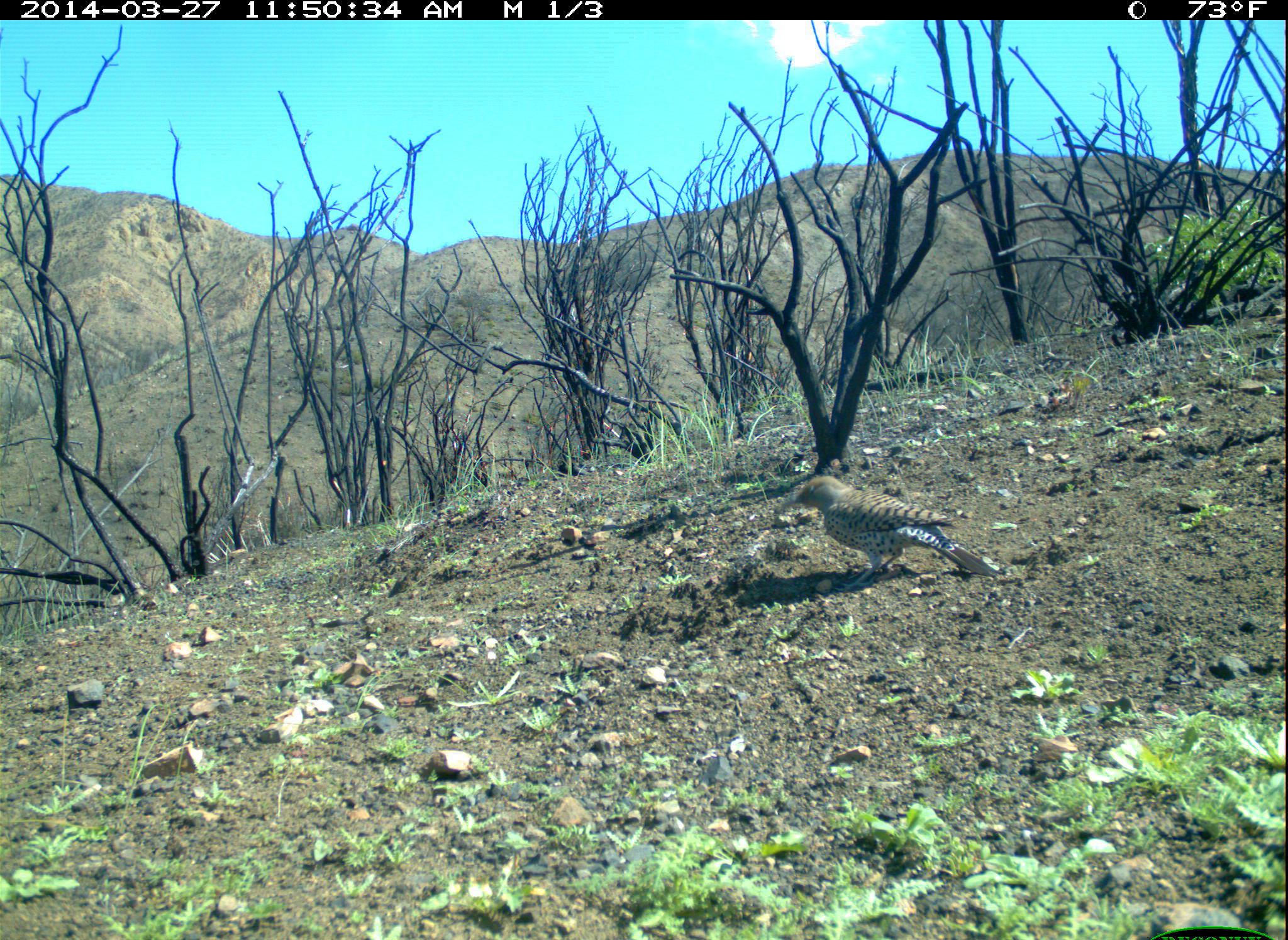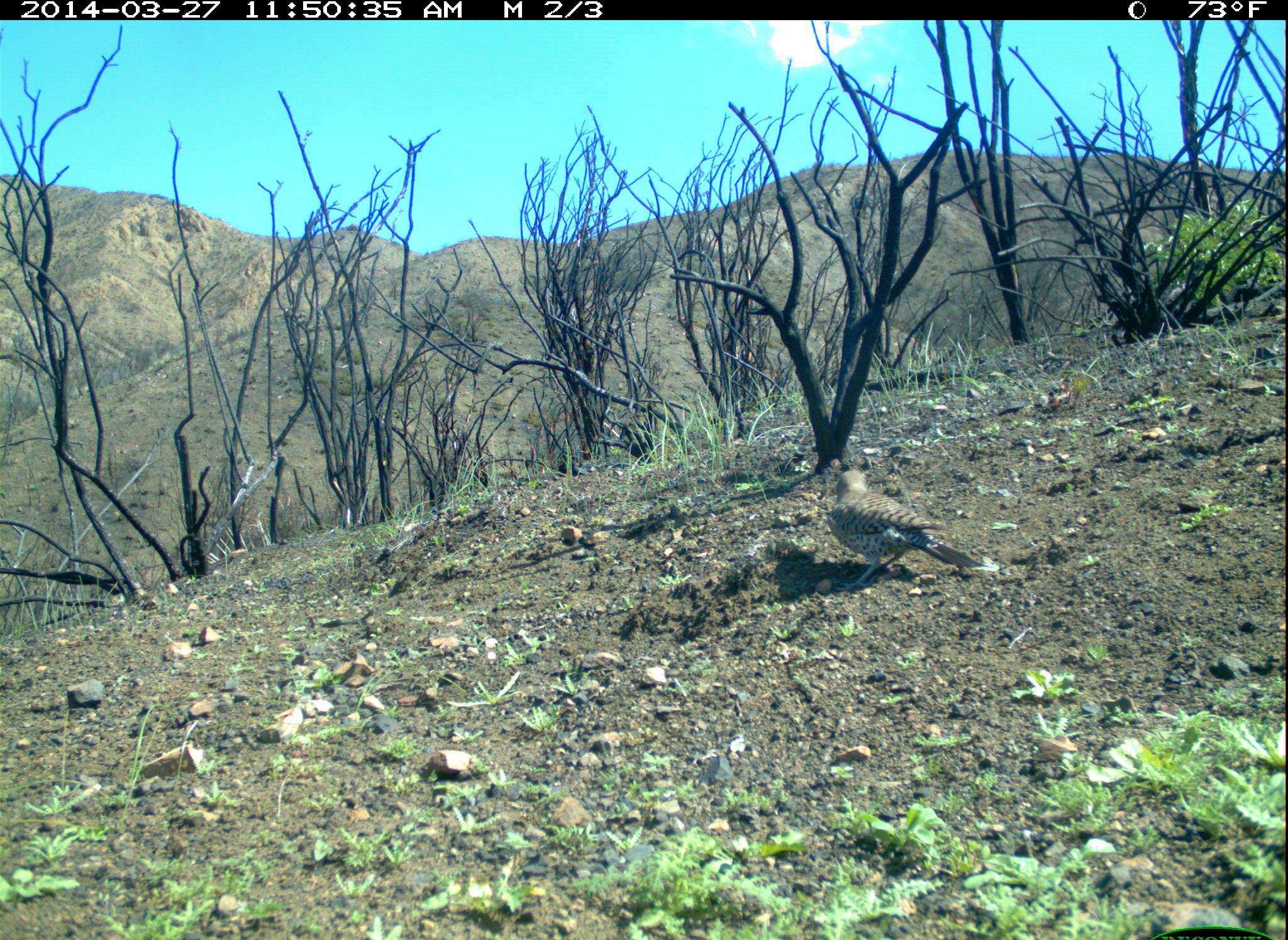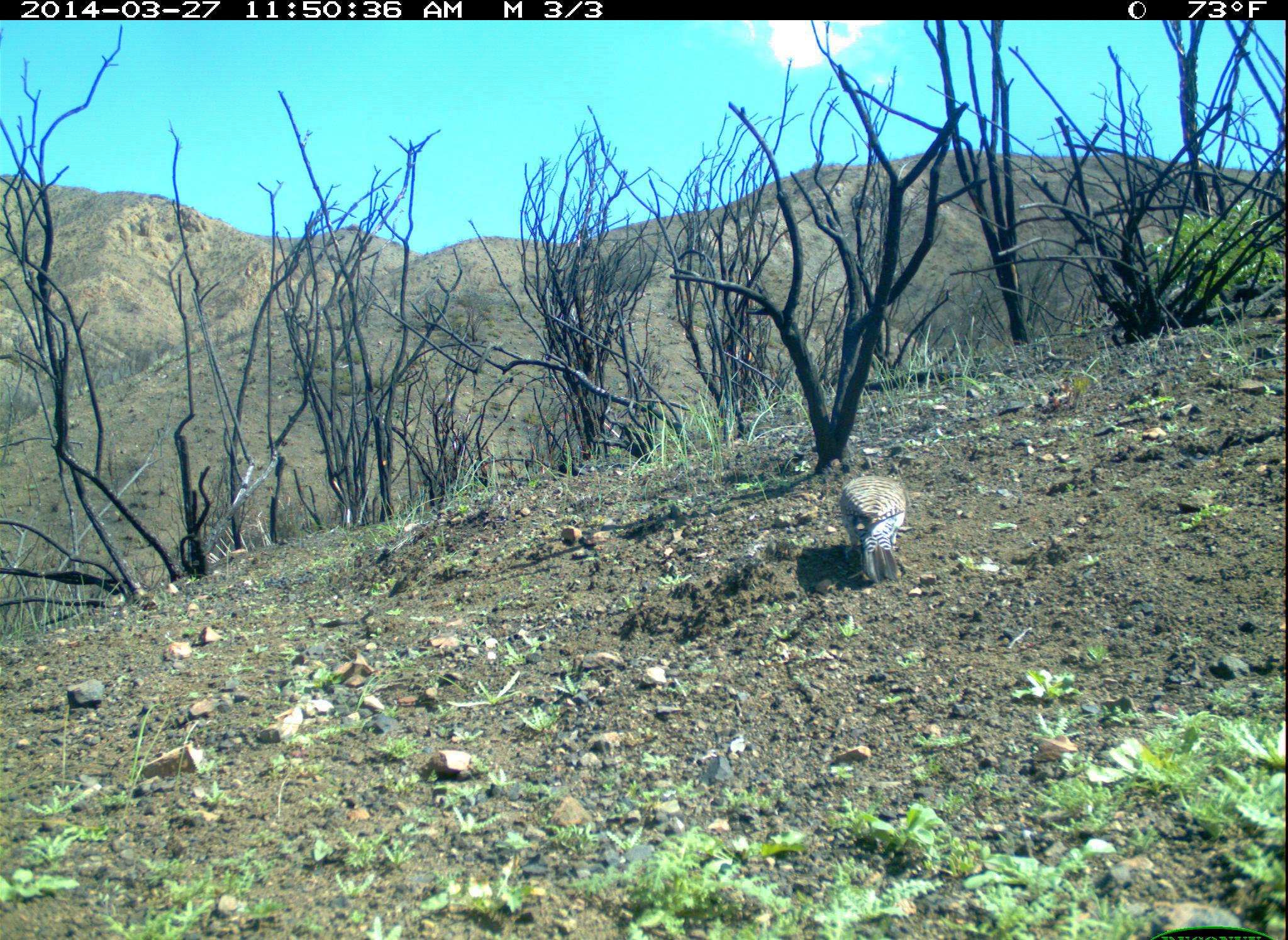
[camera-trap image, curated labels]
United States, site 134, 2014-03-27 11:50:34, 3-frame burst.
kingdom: Animalia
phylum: Chordata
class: Aves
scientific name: Aves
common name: bird